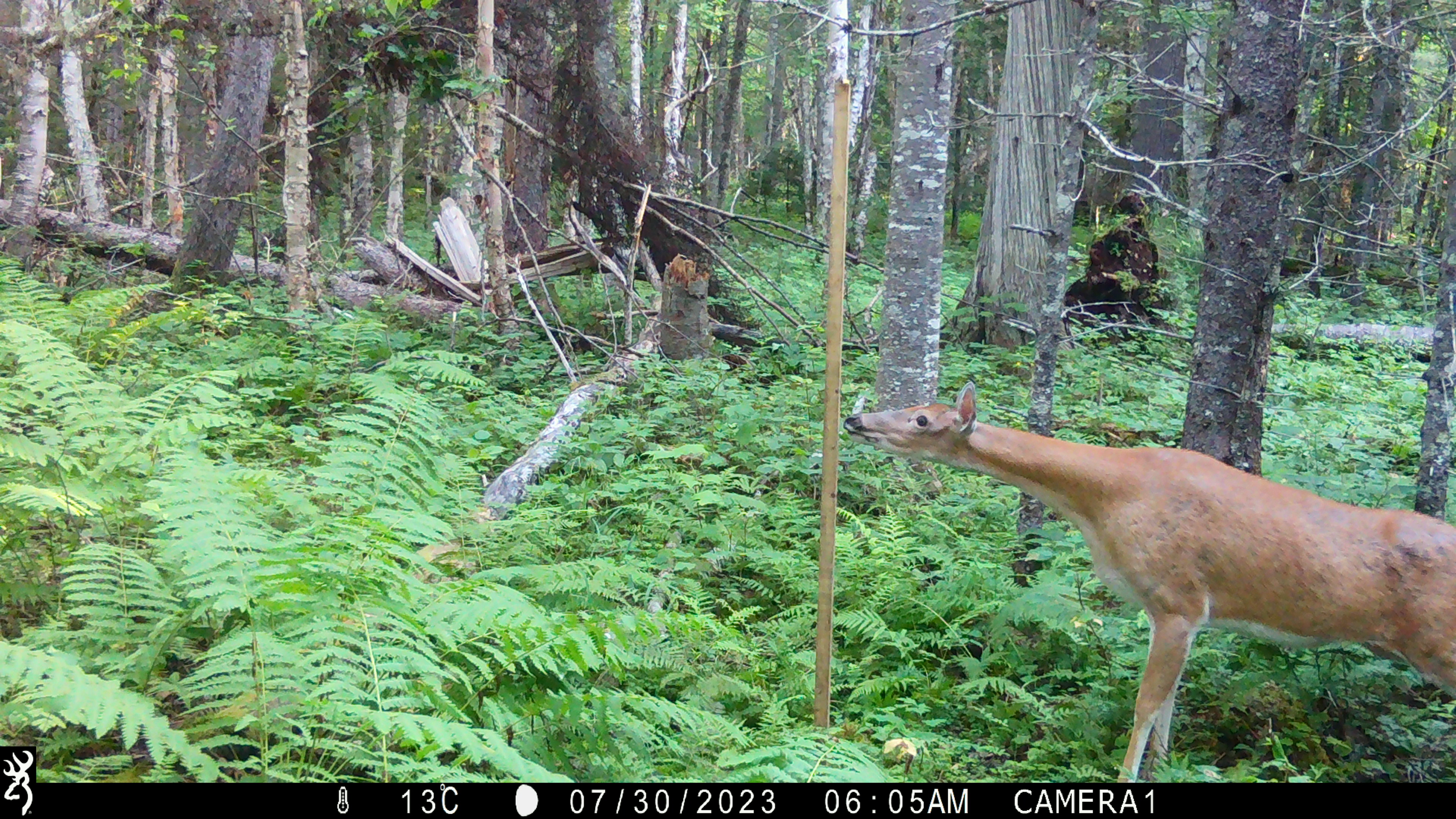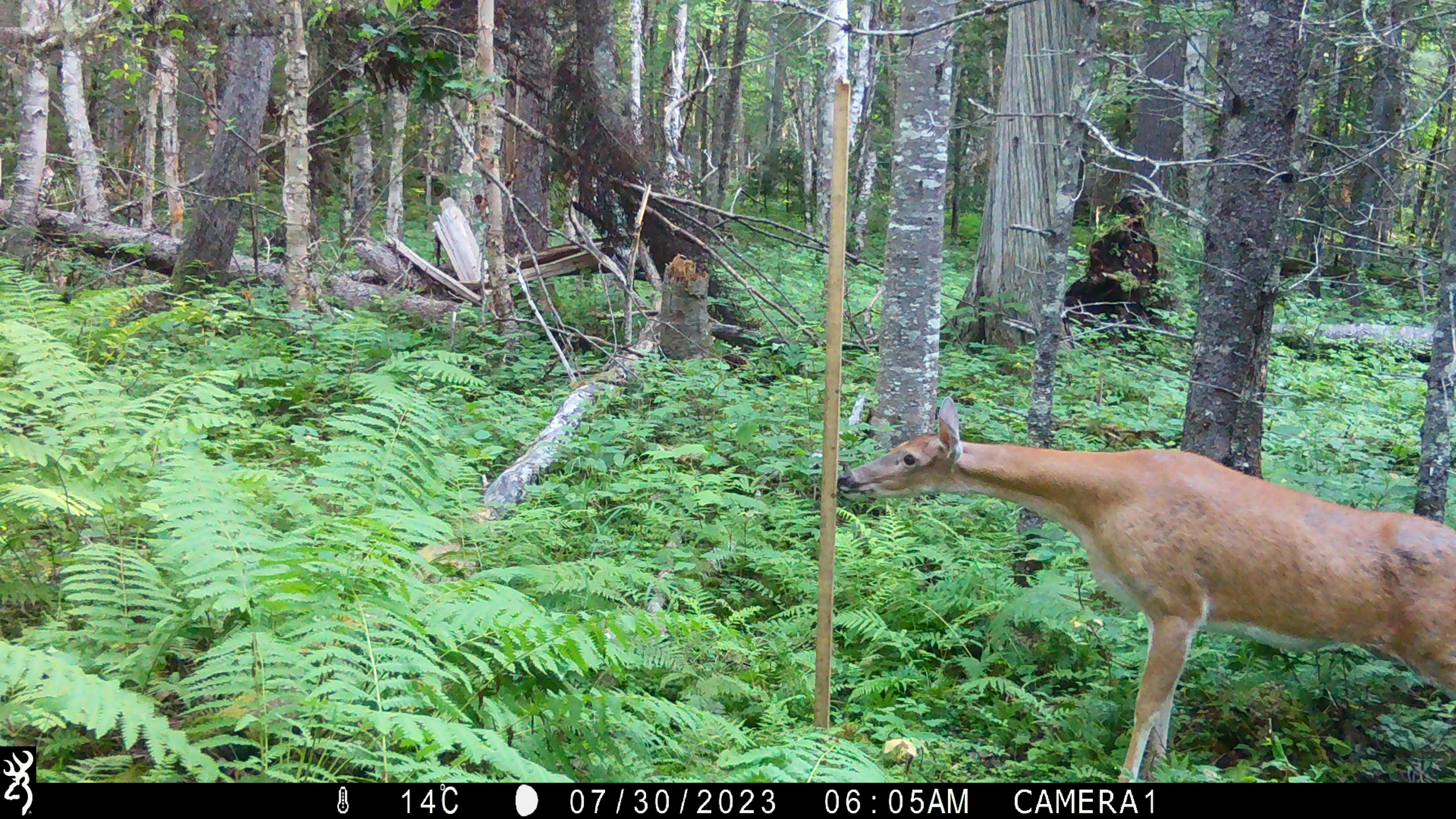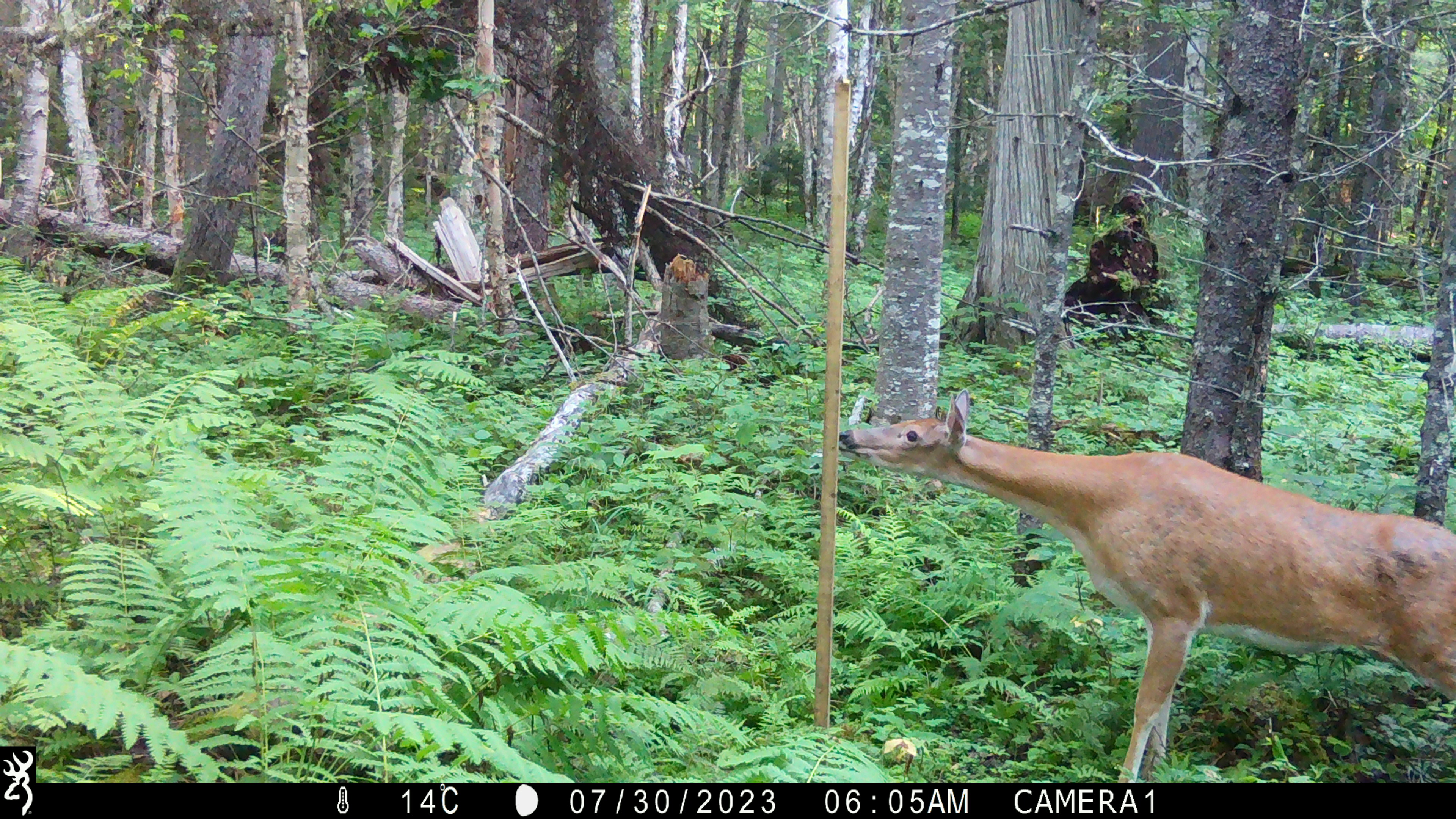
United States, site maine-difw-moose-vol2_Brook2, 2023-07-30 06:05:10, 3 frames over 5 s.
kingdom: Animalia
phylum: Chordata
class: Mammalia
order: Artiodactyla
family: Cervidae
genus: Odocoileus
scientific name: Odocoileus virginianus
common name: white-tailed deer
White-tailed deer (Odocoileus virginianus).